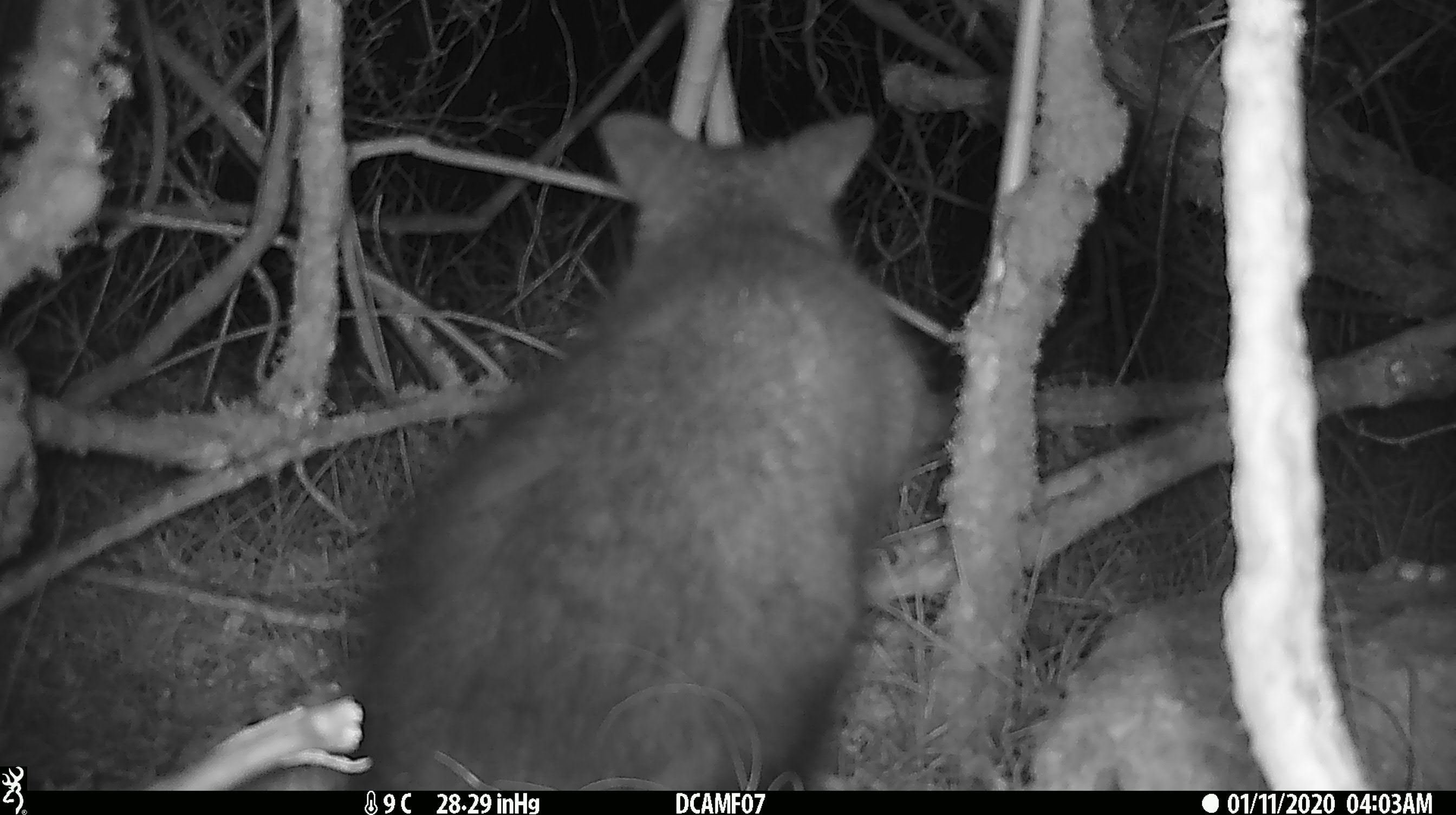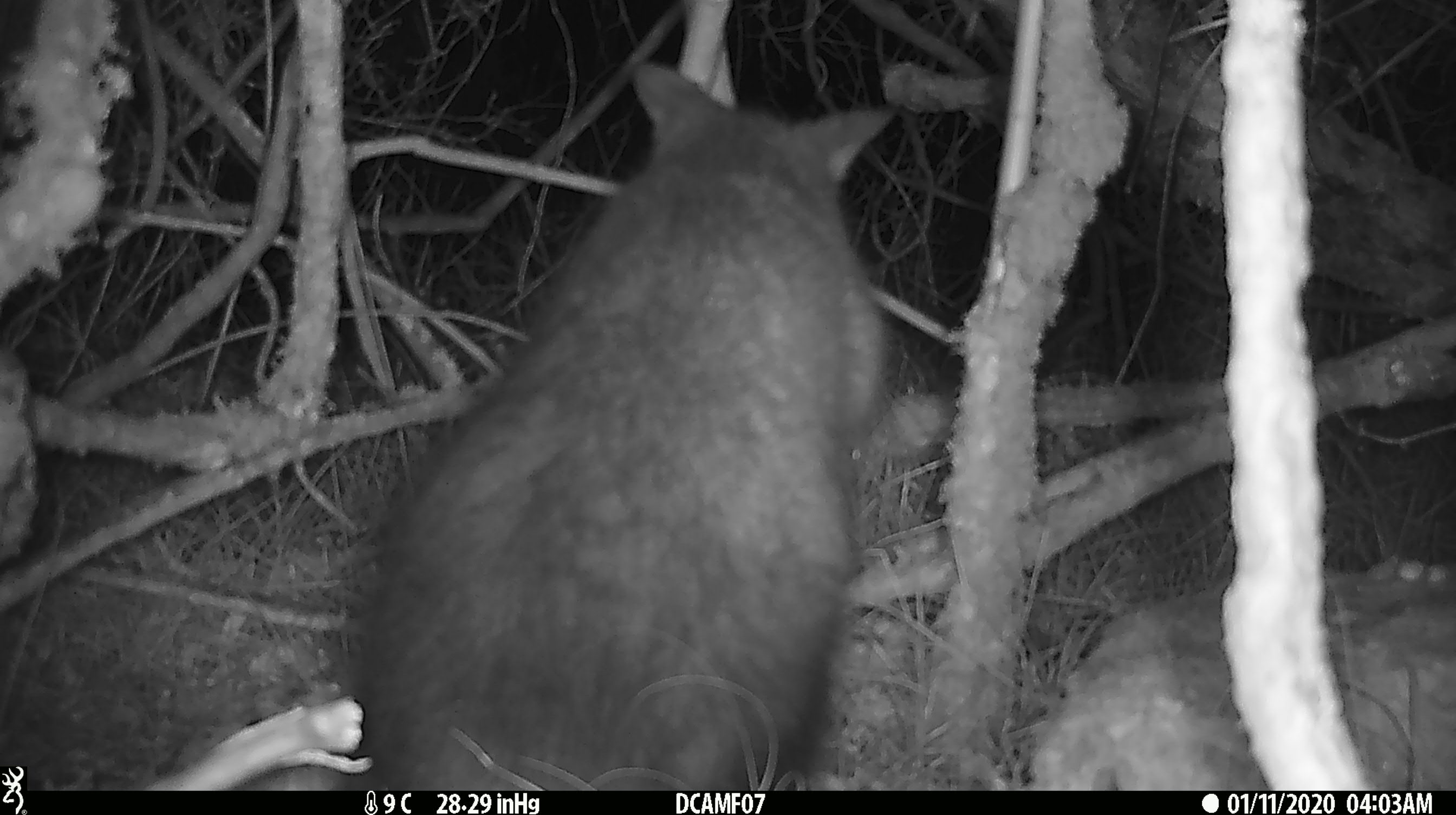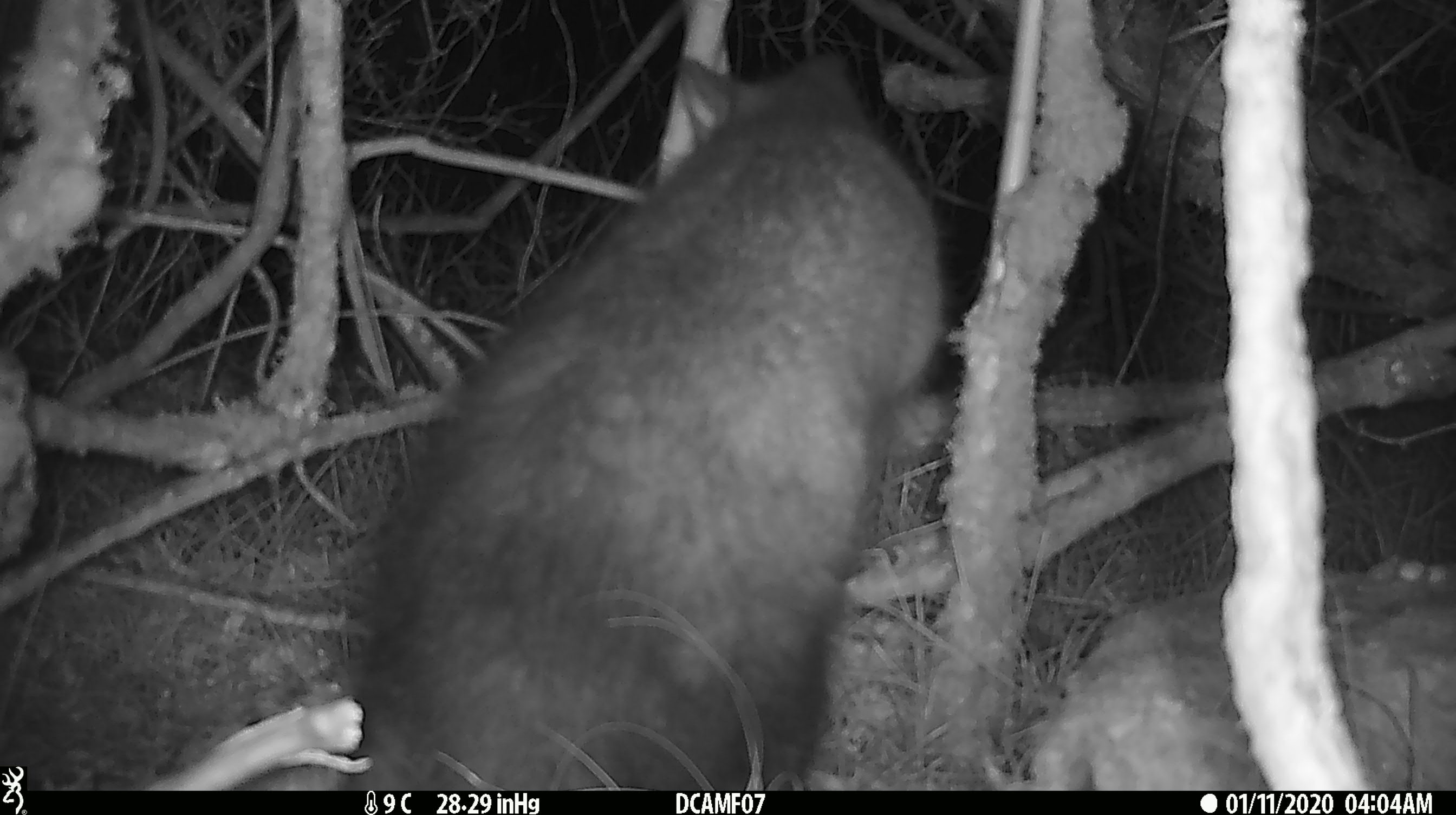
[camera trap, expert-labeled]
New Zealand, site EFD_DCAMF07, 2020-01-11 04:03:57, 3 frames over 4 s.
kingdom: Animalia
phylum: Chordata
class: Mammalia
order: Diprotodontia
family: Phalangeridae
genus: Trichosurus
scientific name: Trichosurus vulpecula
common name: common brushtail possum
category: possum